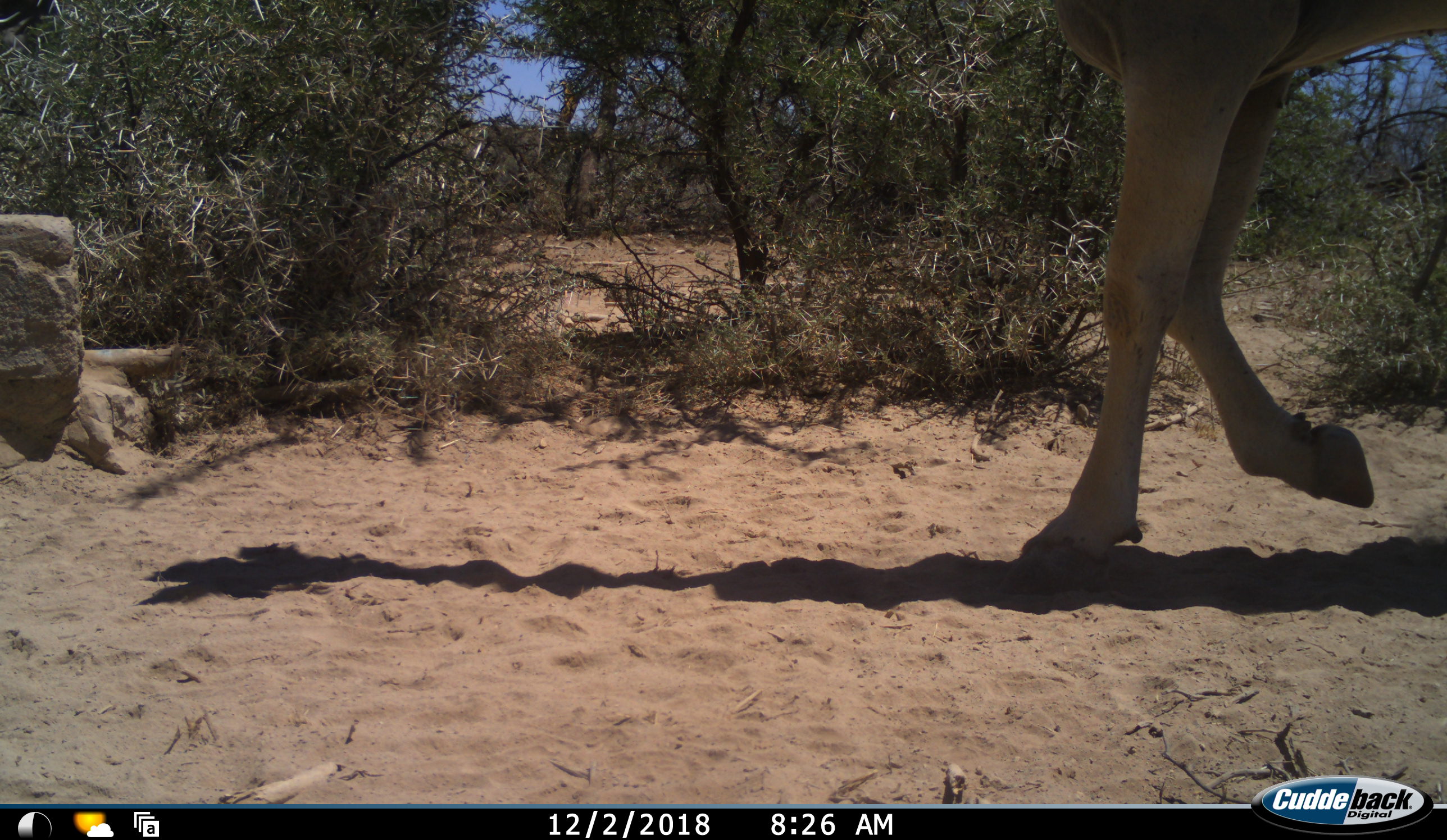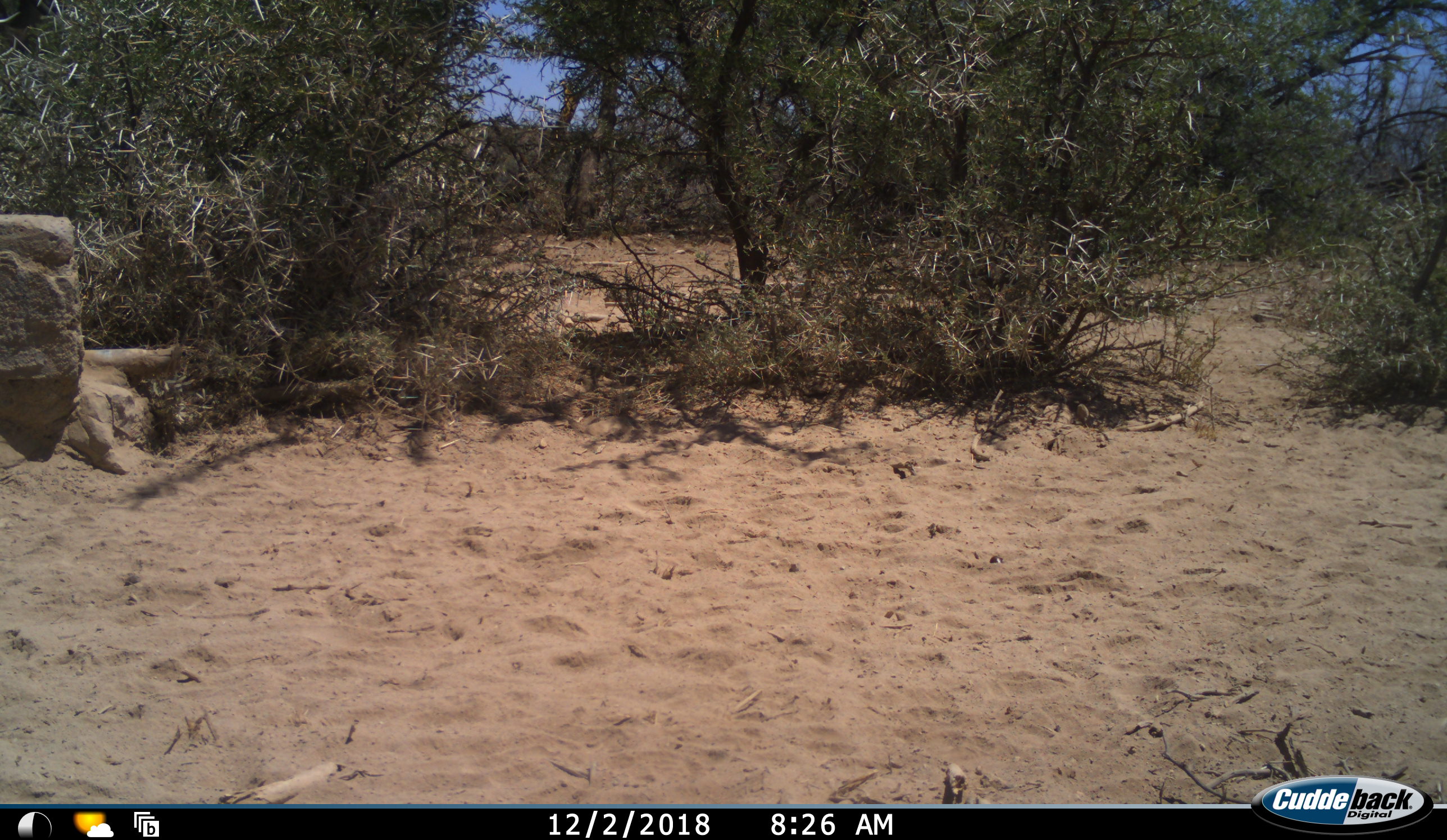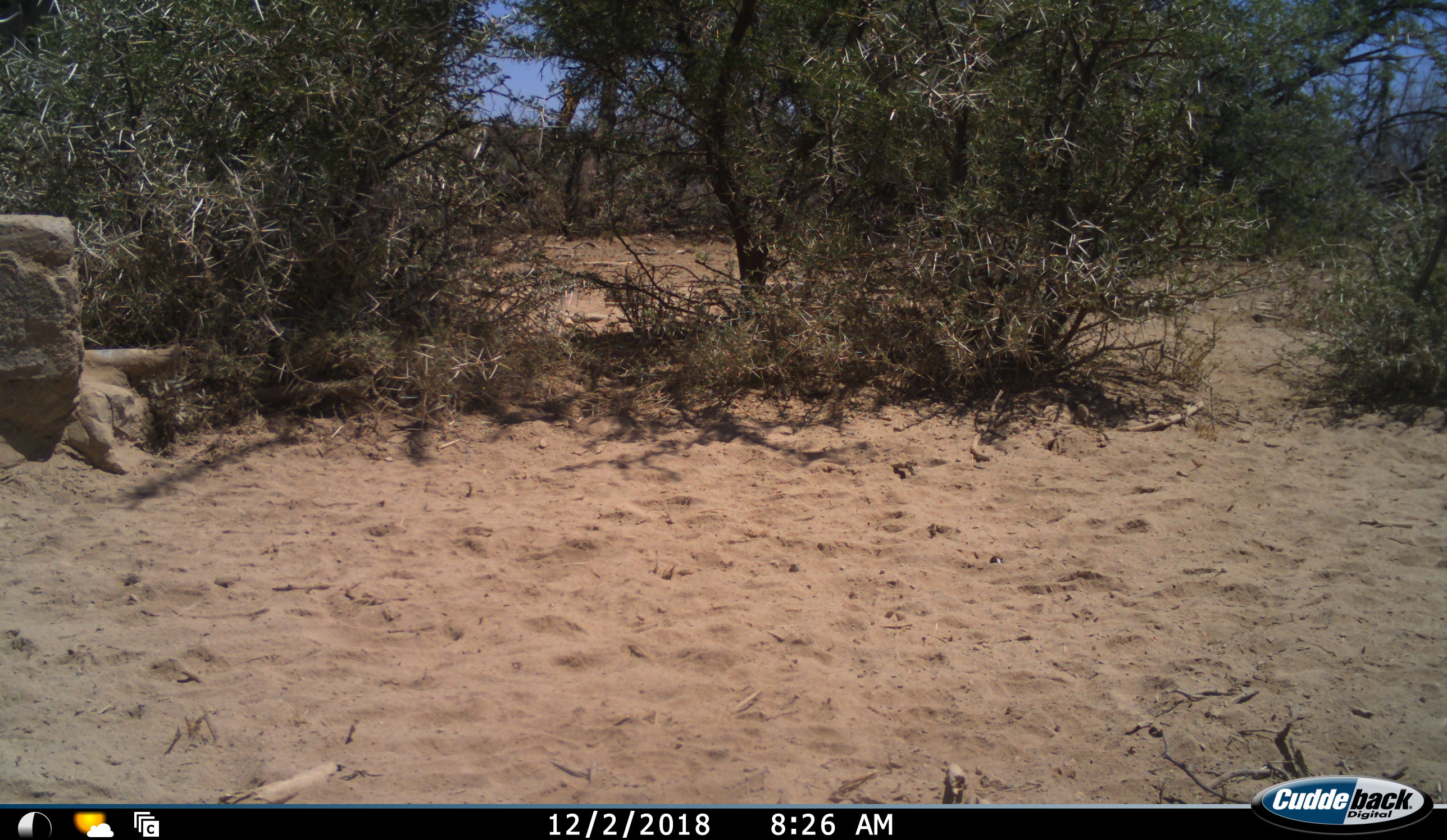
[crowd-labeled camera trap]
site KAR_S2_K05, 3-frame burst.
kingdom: Animalia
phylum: Chordata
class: Mammalia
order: Artiodactyla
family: Bovidae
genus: Tragelaphus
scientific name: Tragelaphus oryx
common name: eland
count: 1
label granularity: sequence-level